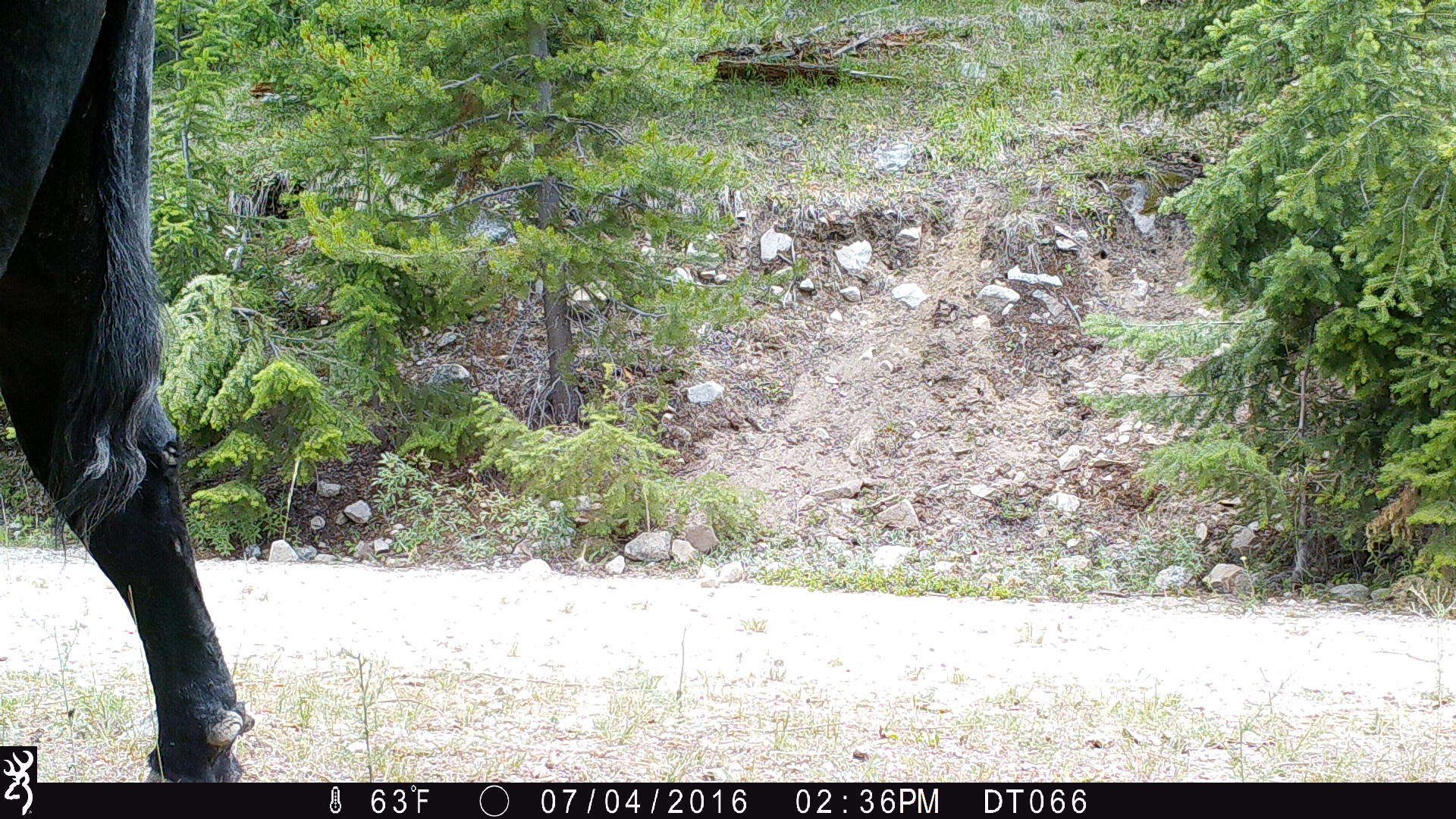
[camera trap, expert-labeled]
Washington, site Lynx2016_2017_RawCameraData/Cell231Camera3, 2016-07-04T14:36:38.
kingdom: Animalia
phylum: Chordata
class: Mammalia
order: Artiodactyla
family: Bovidae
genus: Bos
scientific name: Bos taurus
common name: domestic cattle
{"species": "domestic cattle (Bos taurus)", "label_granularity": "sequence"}